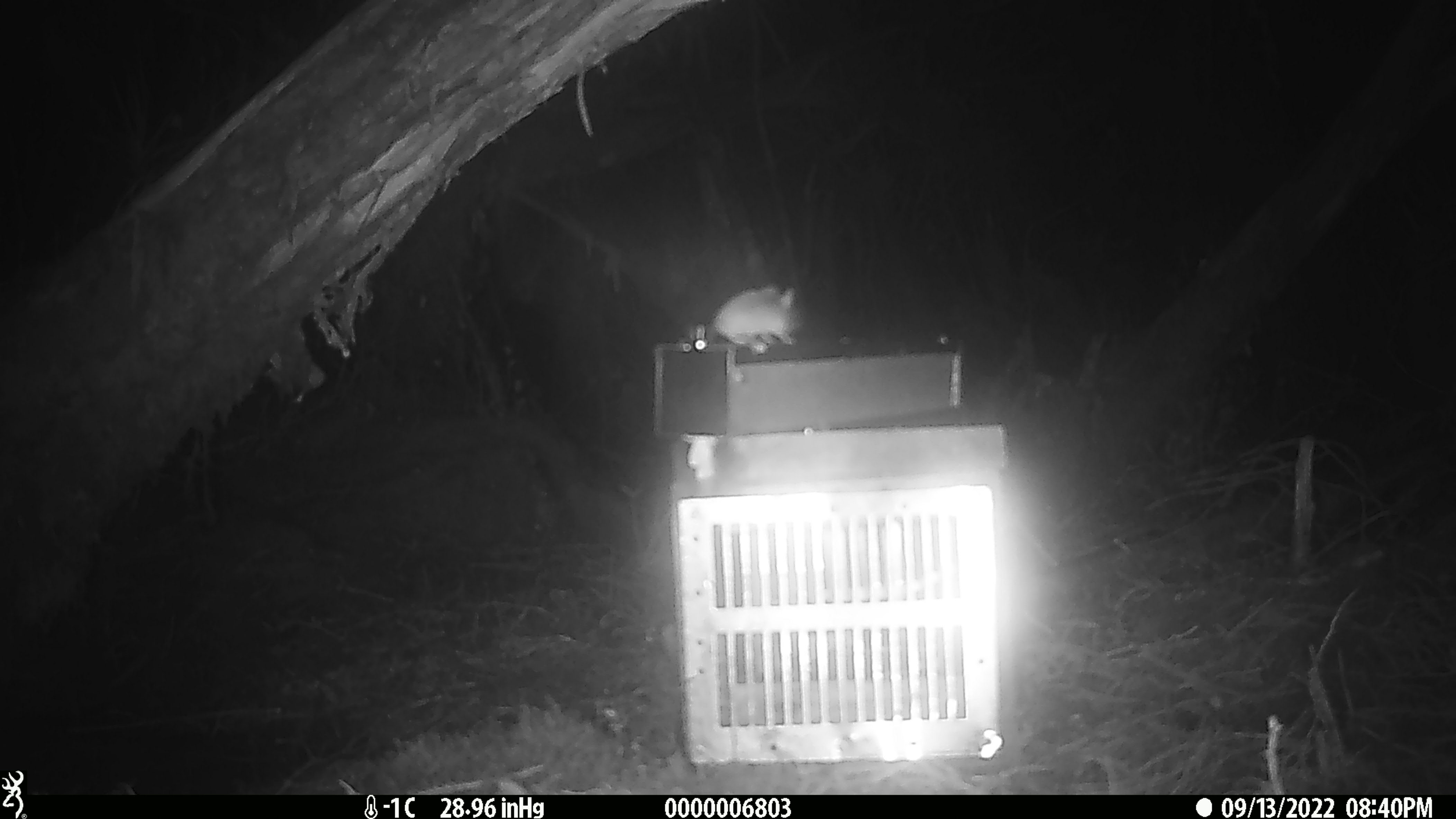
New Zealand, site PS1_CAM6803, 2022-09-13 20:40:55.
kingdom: Animalia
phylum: Chordata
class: Mammalia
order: Rodentia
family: Muridae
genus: Mus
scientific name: Mus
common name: mouse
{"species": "mouse (Mus)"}